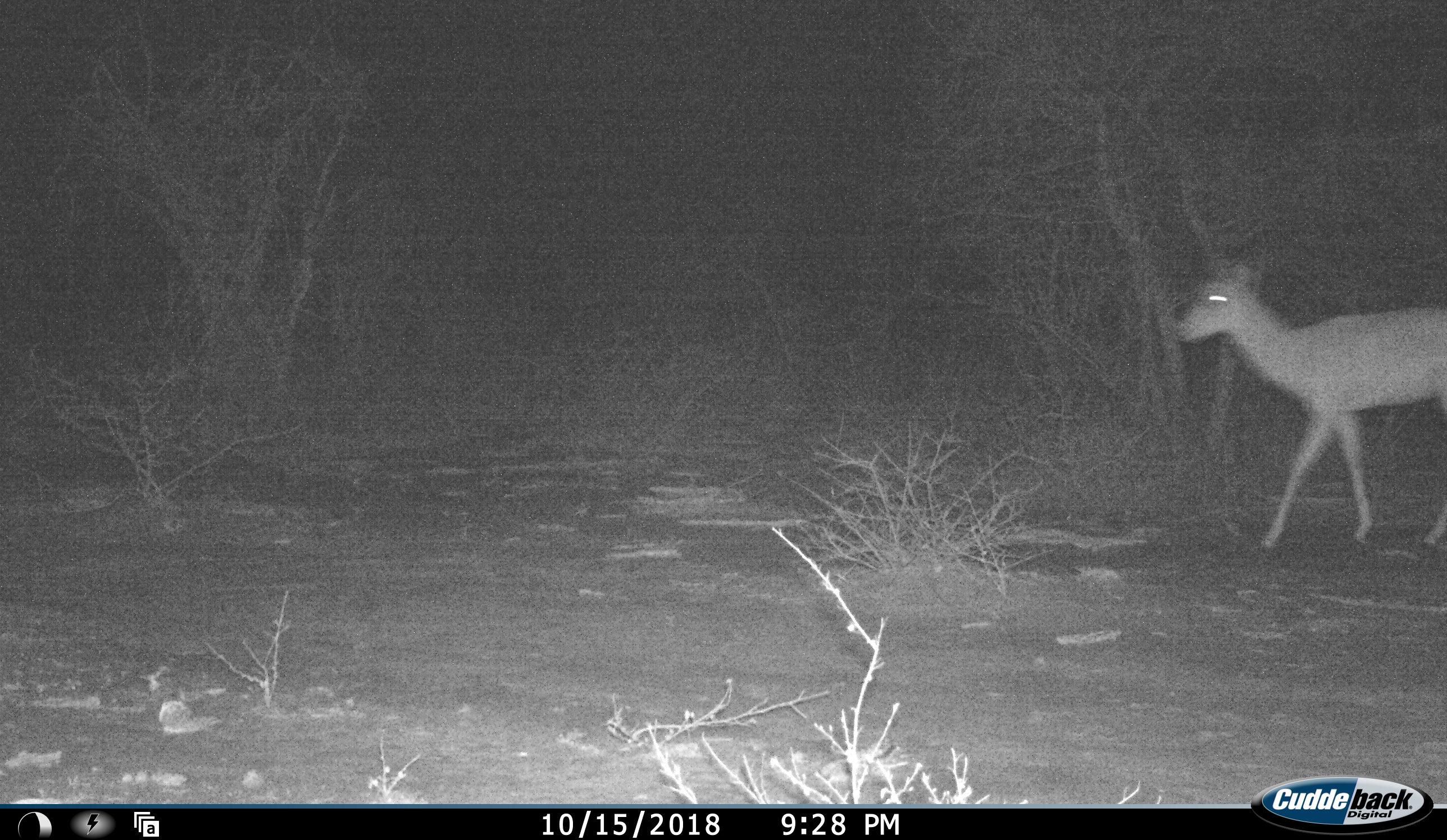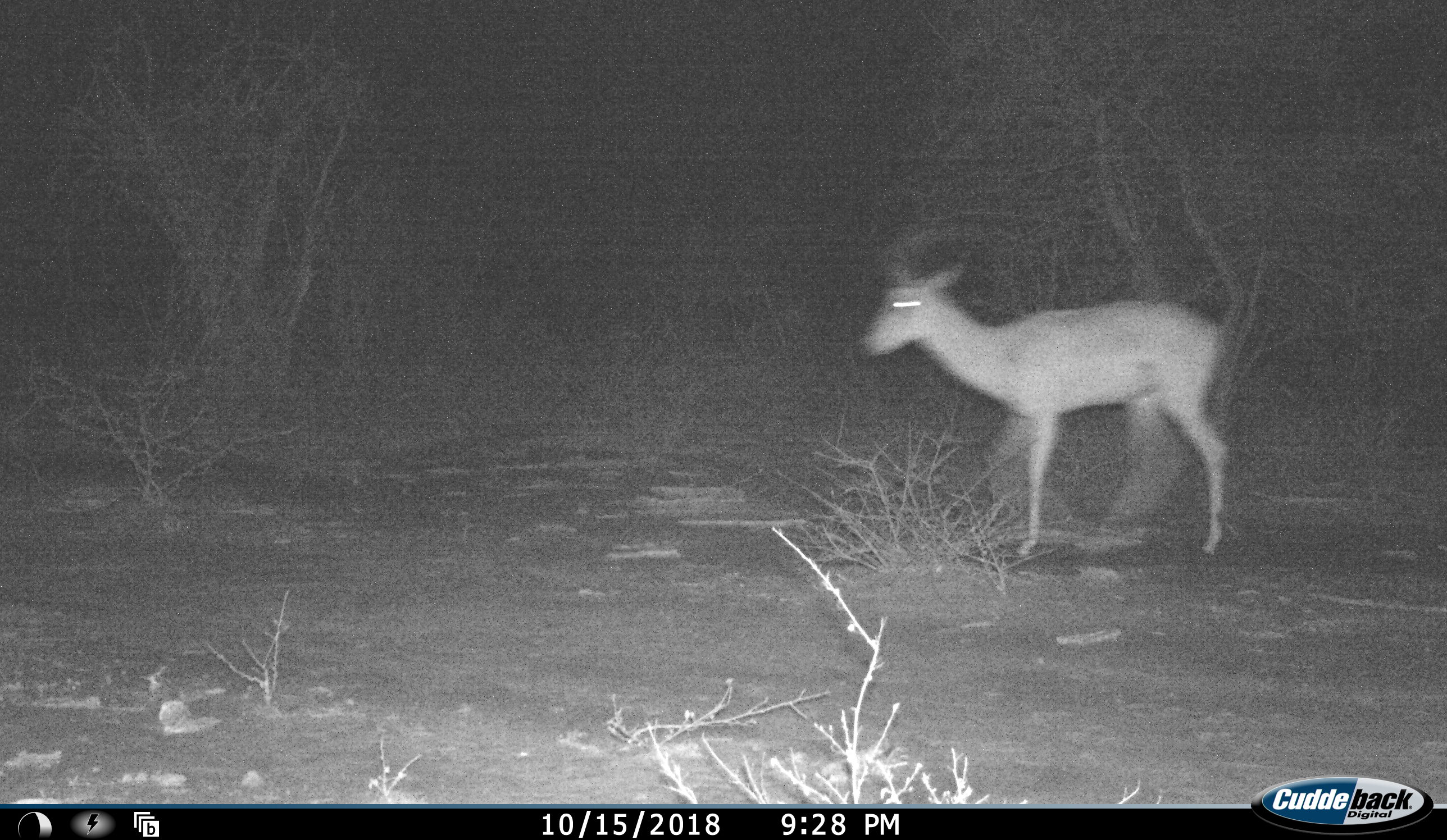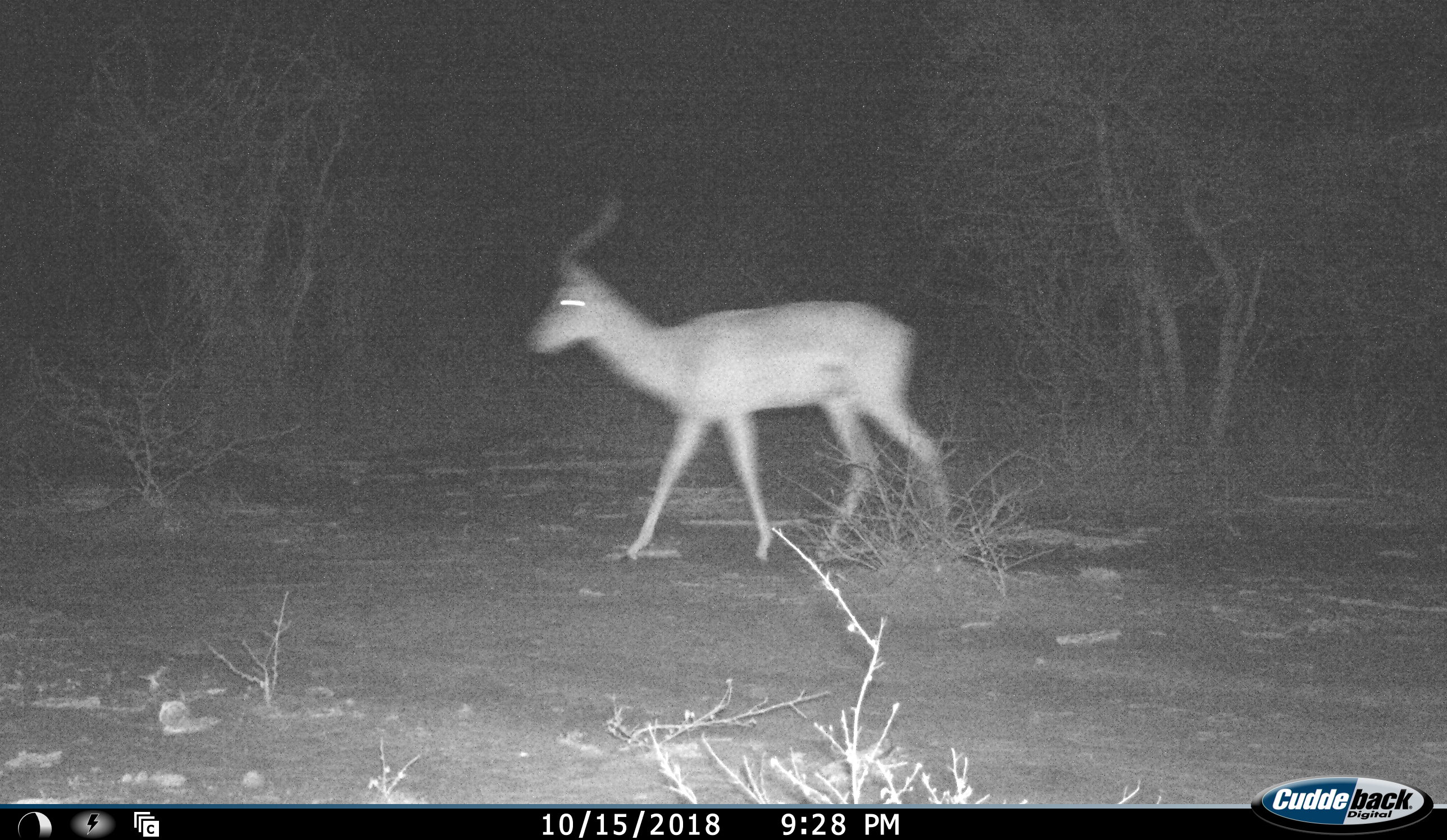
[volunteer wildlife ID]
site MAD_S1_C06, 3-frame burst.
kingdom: Animalia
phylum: Chordata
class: Mammalia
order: Artiodactyla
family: Bovidae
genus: Aepyceros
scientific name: Aepyceros melampus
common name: impala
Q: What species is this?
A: Impala (Aepyceros melampus).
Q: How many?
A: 1.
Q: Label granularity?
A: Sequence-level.